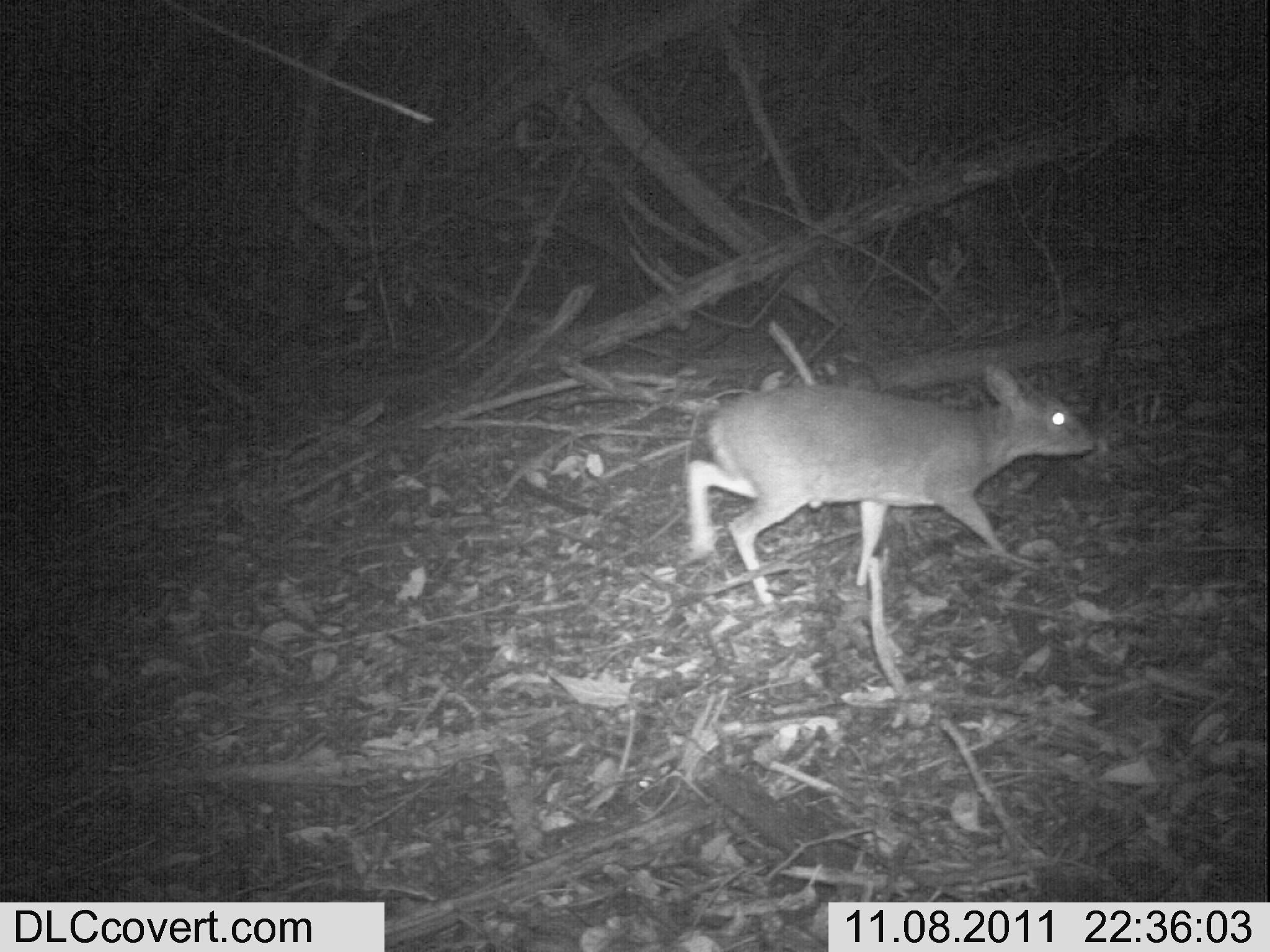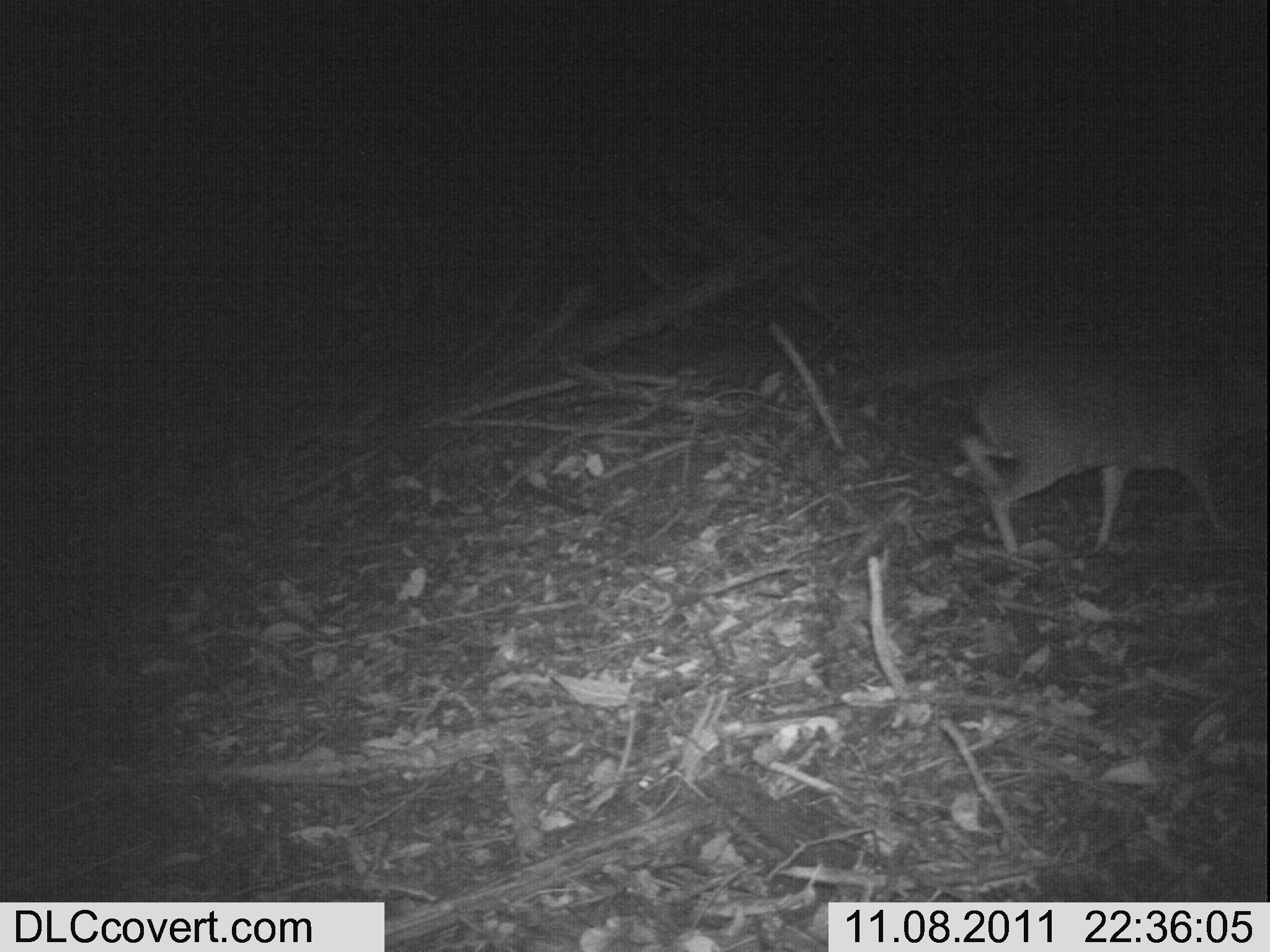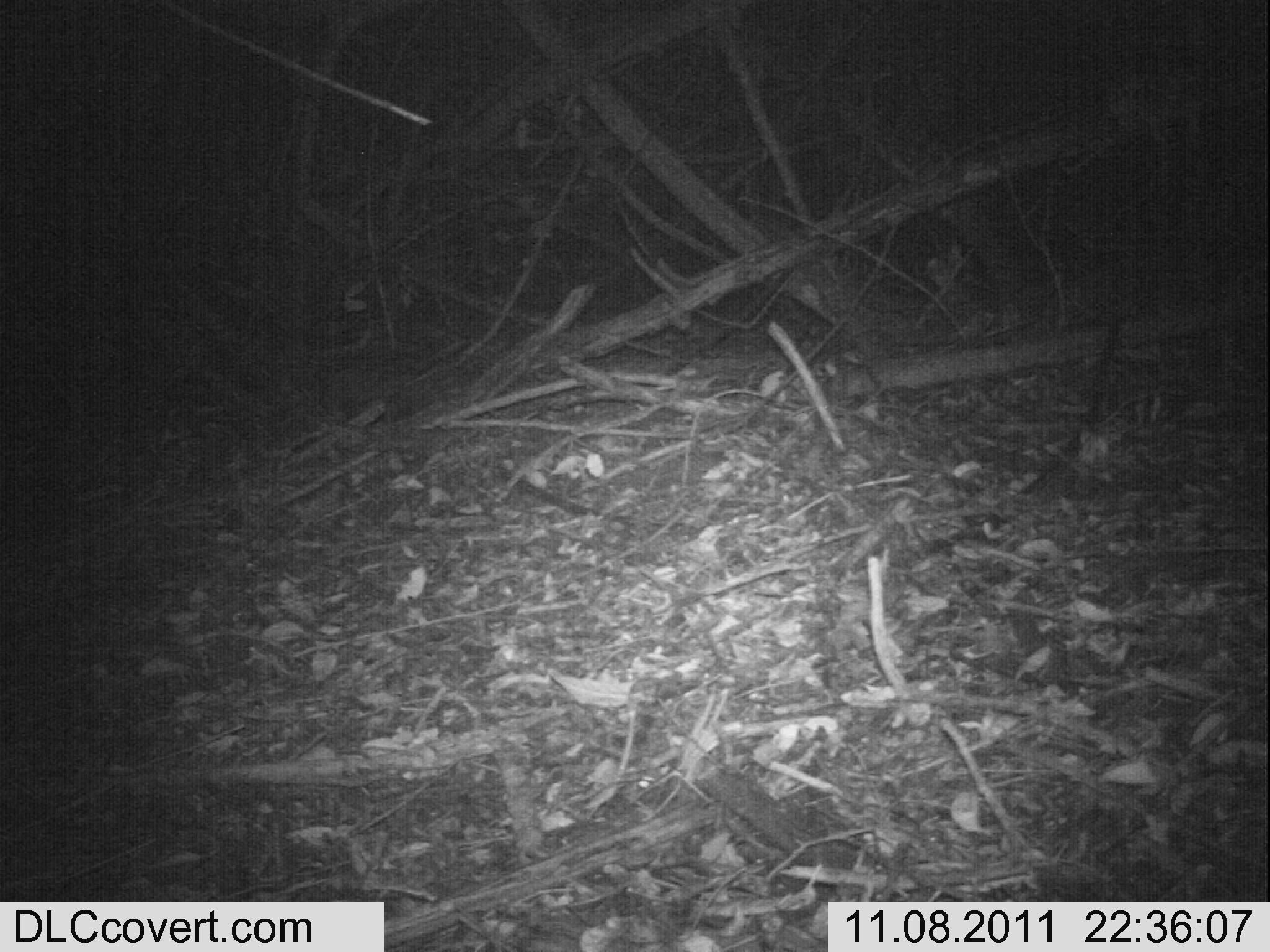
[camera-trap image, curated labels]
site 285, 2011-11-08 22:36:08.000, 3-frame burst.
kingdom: Animalia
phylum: Chordata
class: Mammalia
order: Artiodactyla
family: Bovidae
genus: Nesotragus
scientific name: Nesotragus moschatus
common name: suni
Nesotragus moschatus (suni), count 1.